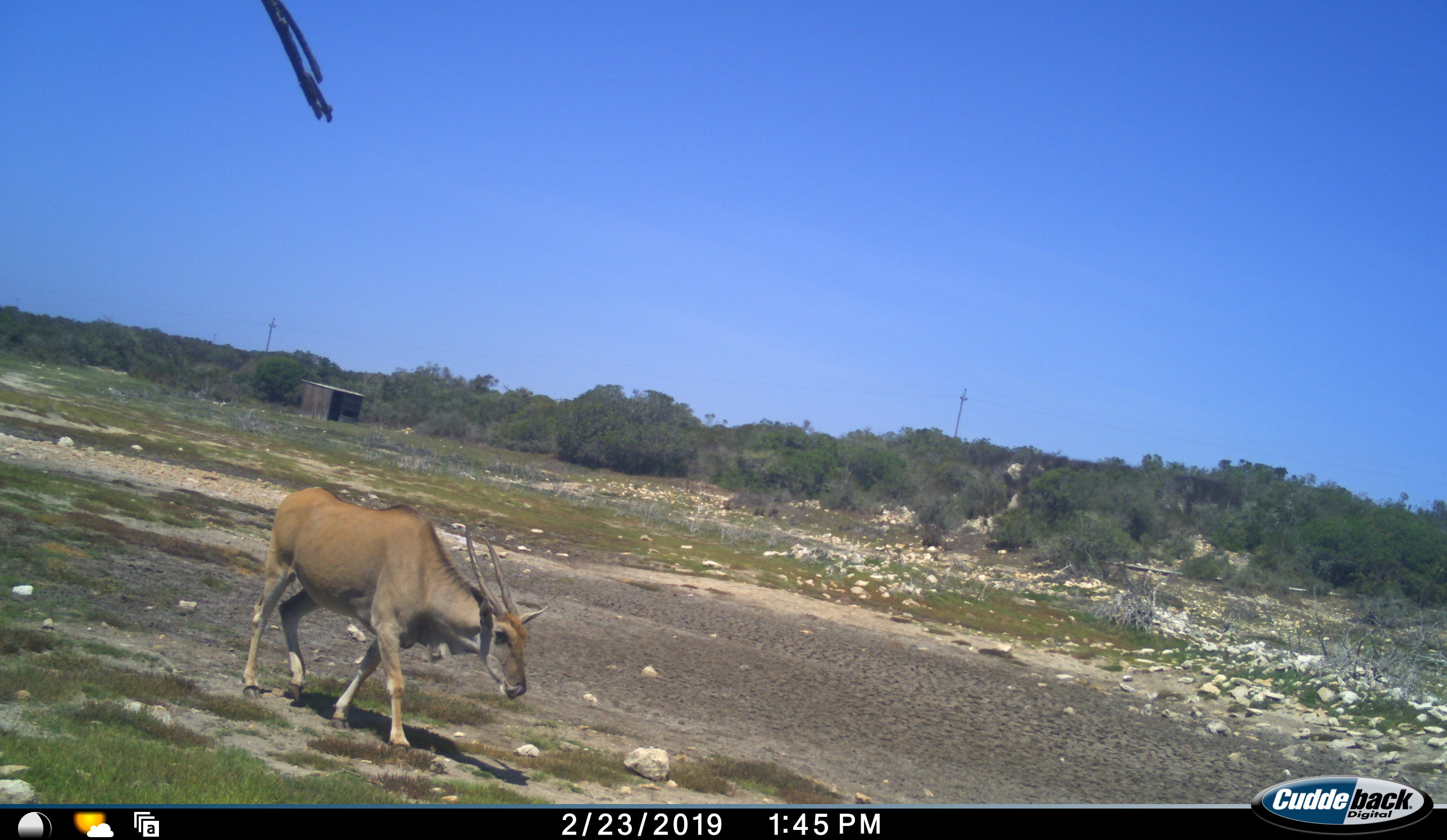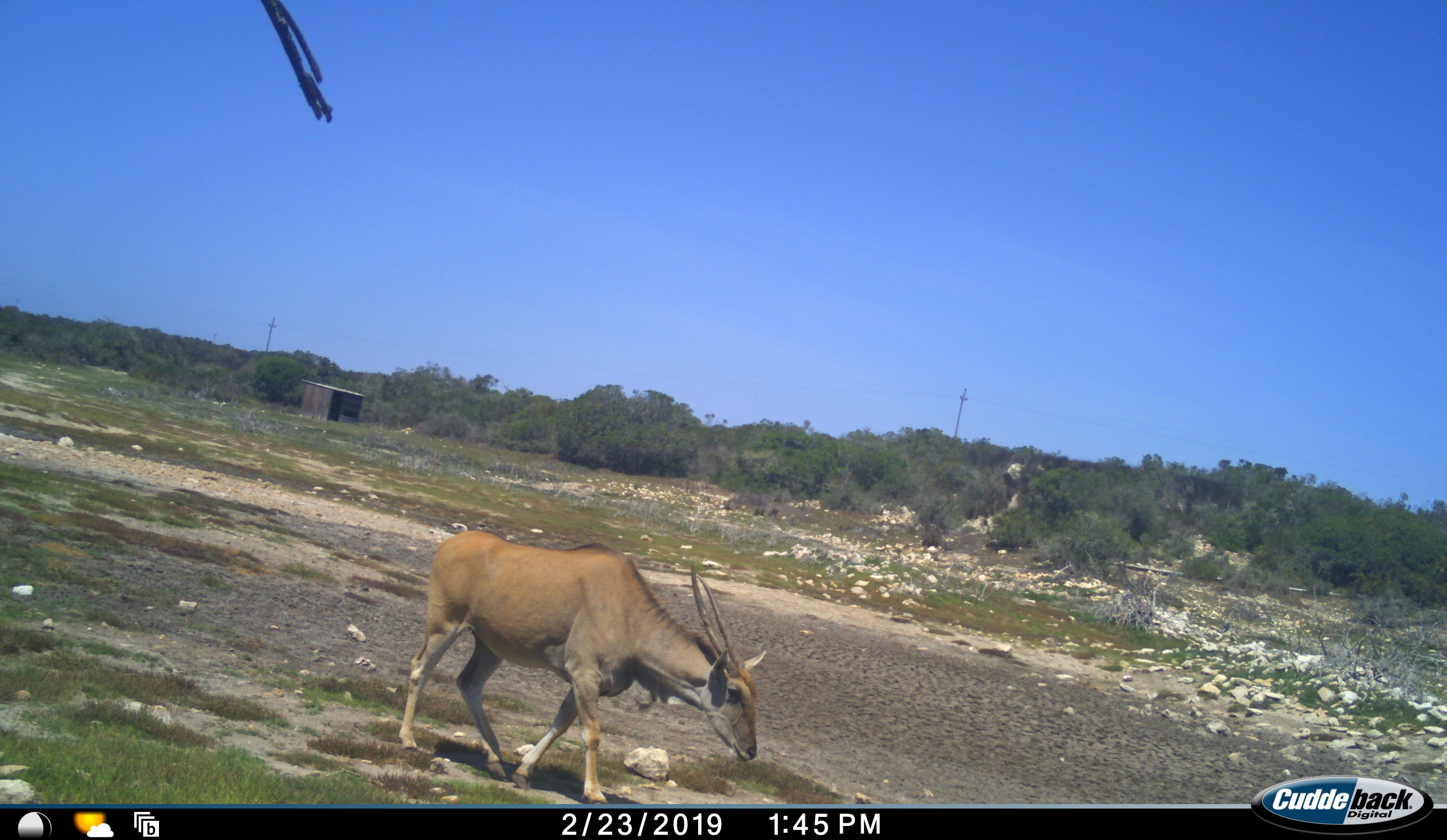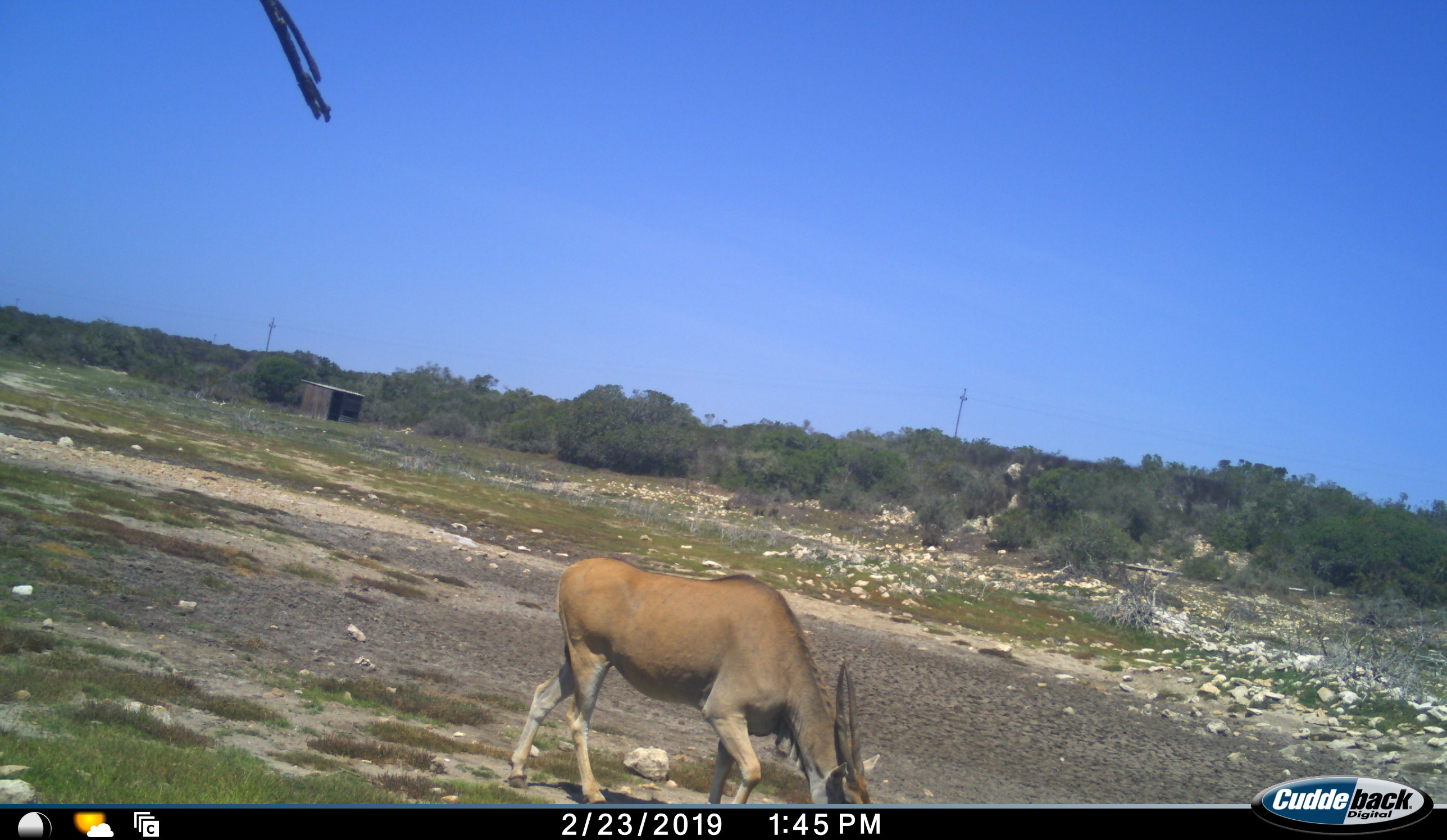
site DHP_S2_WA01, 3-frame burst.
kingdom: Animalia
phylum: Chordata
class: Mammalia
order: Artiodactyla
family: Bovidae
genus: Tragelaphus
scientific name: Tragelaphus oryx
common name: eland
Eland (Tragelaphus oryx), count 1. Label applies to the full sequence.